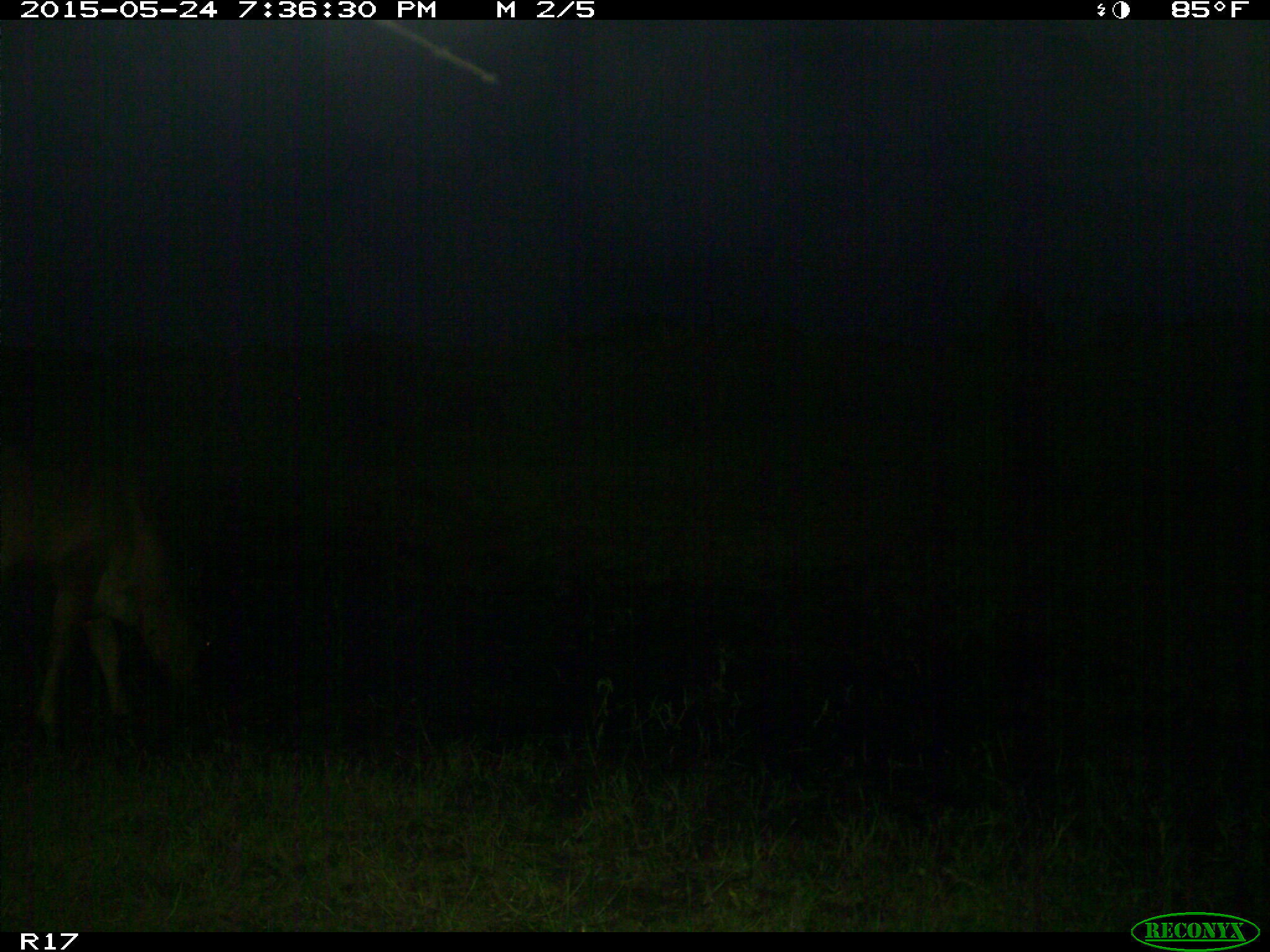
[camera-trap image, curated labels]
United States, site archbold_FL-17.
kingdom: Animalia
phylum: Chordata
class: Mammalia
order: Artiodactyla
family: Bovidae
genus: Bos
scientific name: Bos taurus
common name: domestic cow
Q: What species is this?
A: Bos taurus (domestic cow).